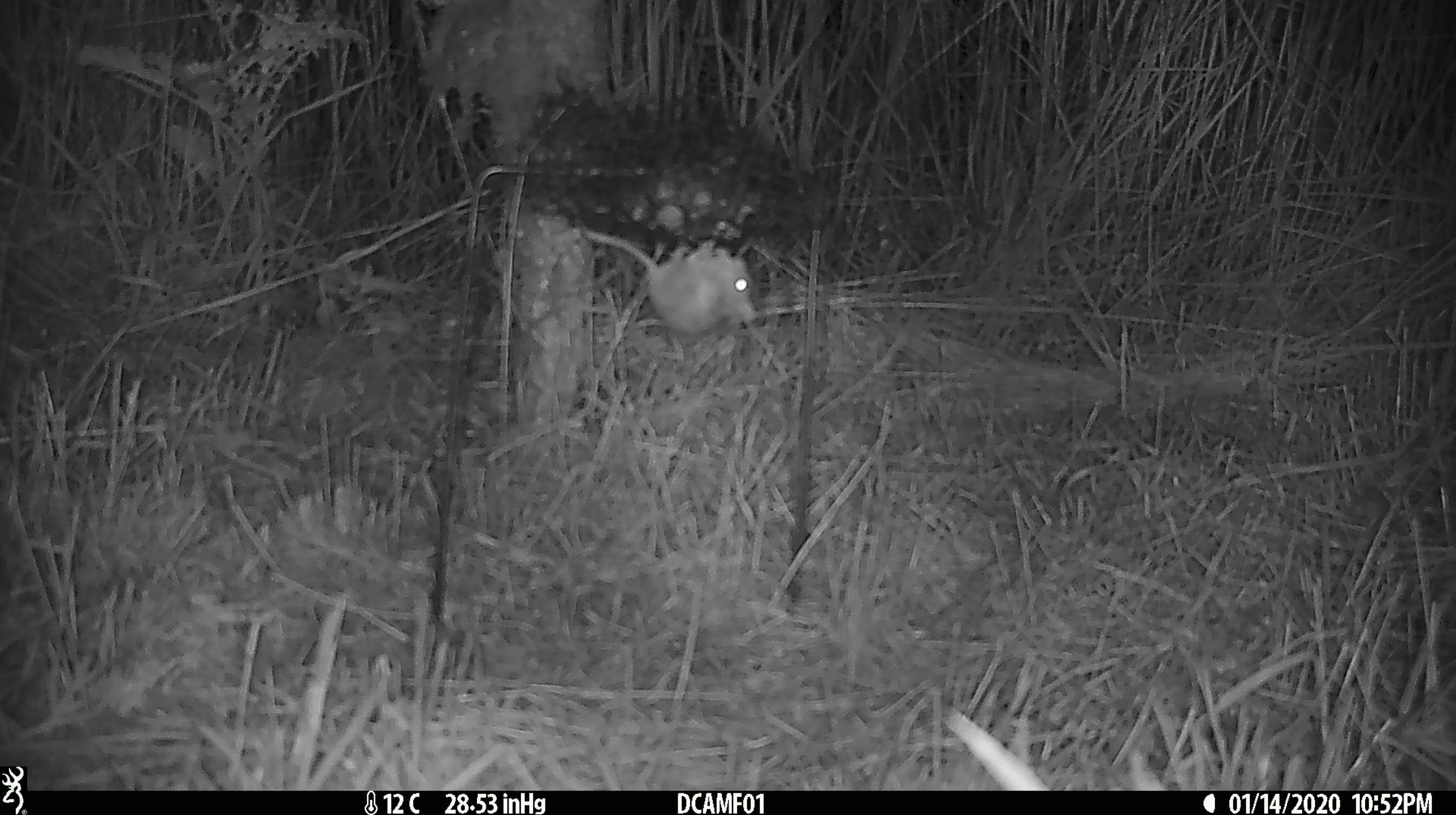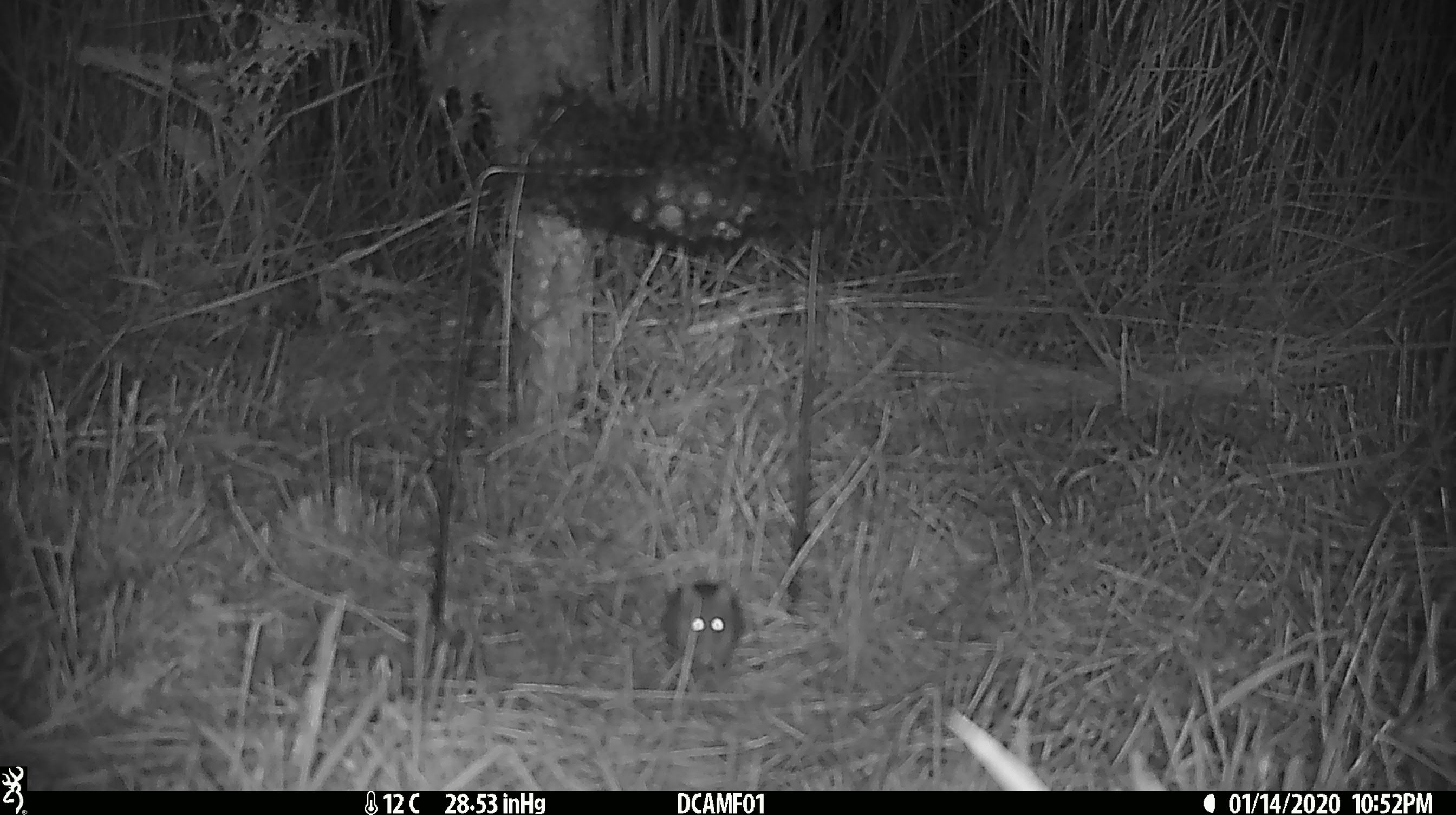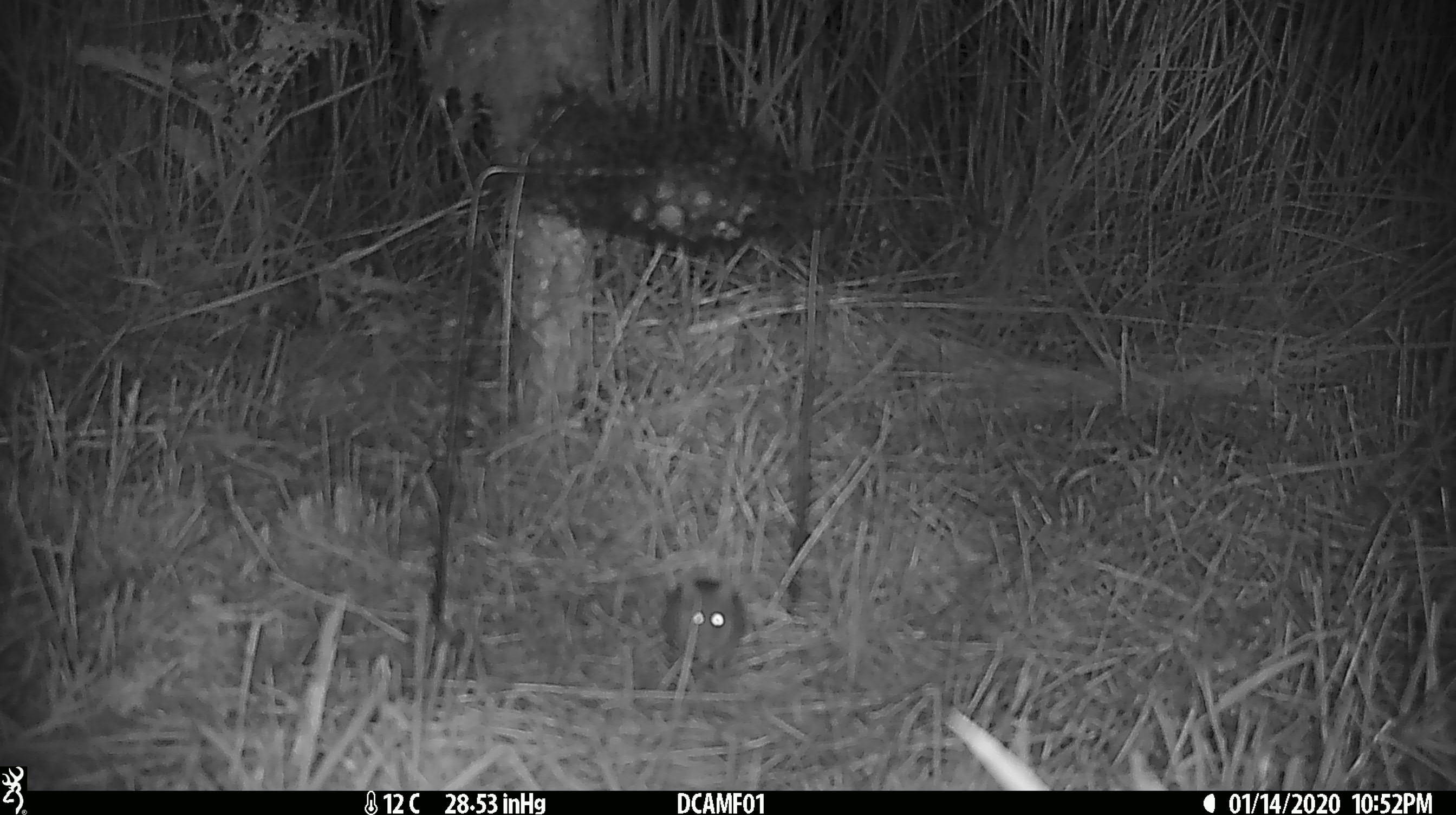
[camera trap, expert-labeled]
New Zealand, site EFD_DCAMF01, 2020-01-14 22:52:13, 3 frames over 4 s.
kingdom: Animalia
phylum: Chordata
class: Mammalia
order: Rodentia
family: Muridae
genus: Mus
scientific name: Mus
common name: mouse